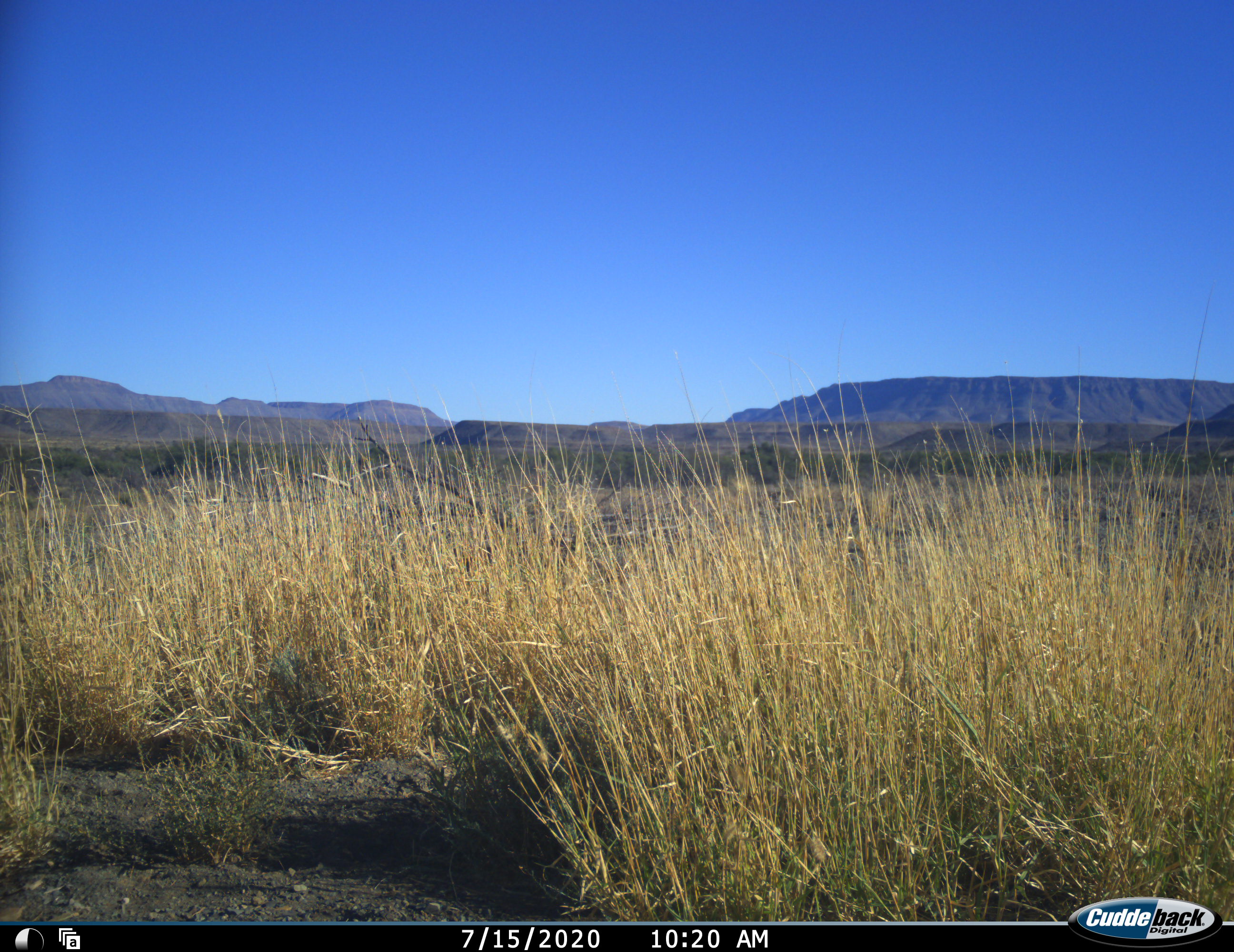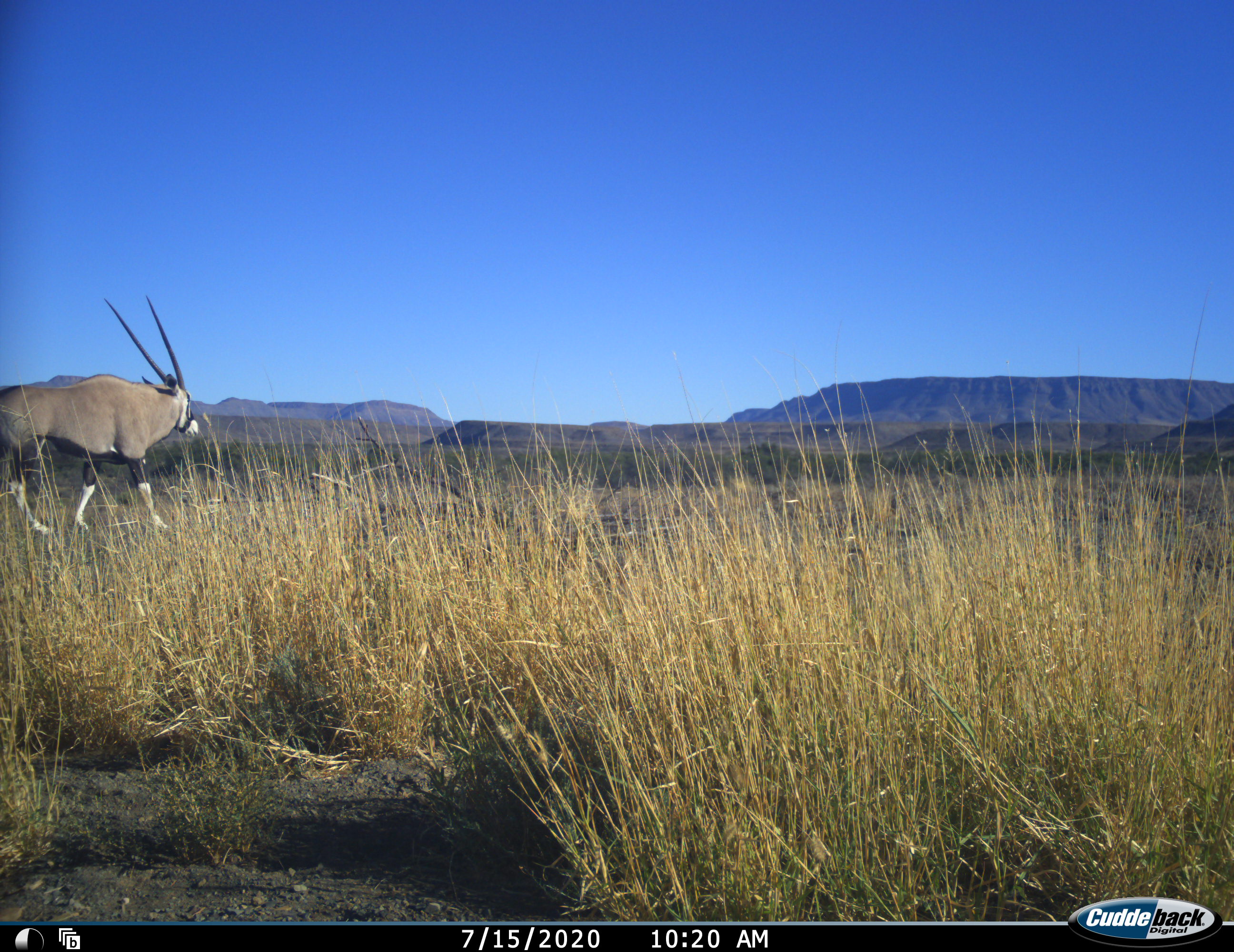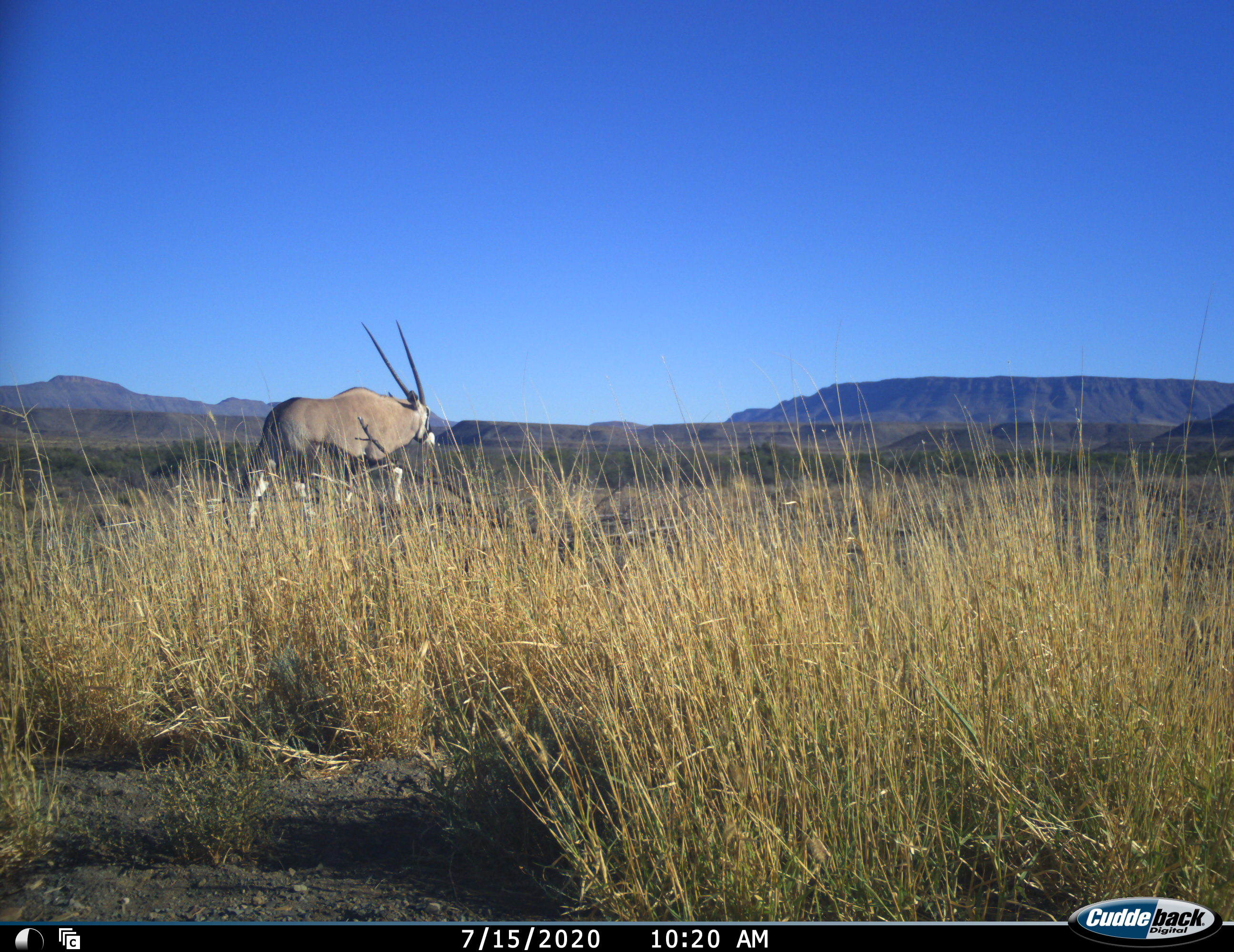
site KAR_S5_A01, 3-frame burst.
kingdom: Animalia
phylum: Chordata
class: Mammalia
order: Artiodactyla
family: Bovidae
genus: Oryx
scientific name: Oryx gazella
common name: gemsbok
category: oryx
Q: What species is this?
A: Oryx (gemsbok) (Oryx gazella).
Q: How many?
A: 1.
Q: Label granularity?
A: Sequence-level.